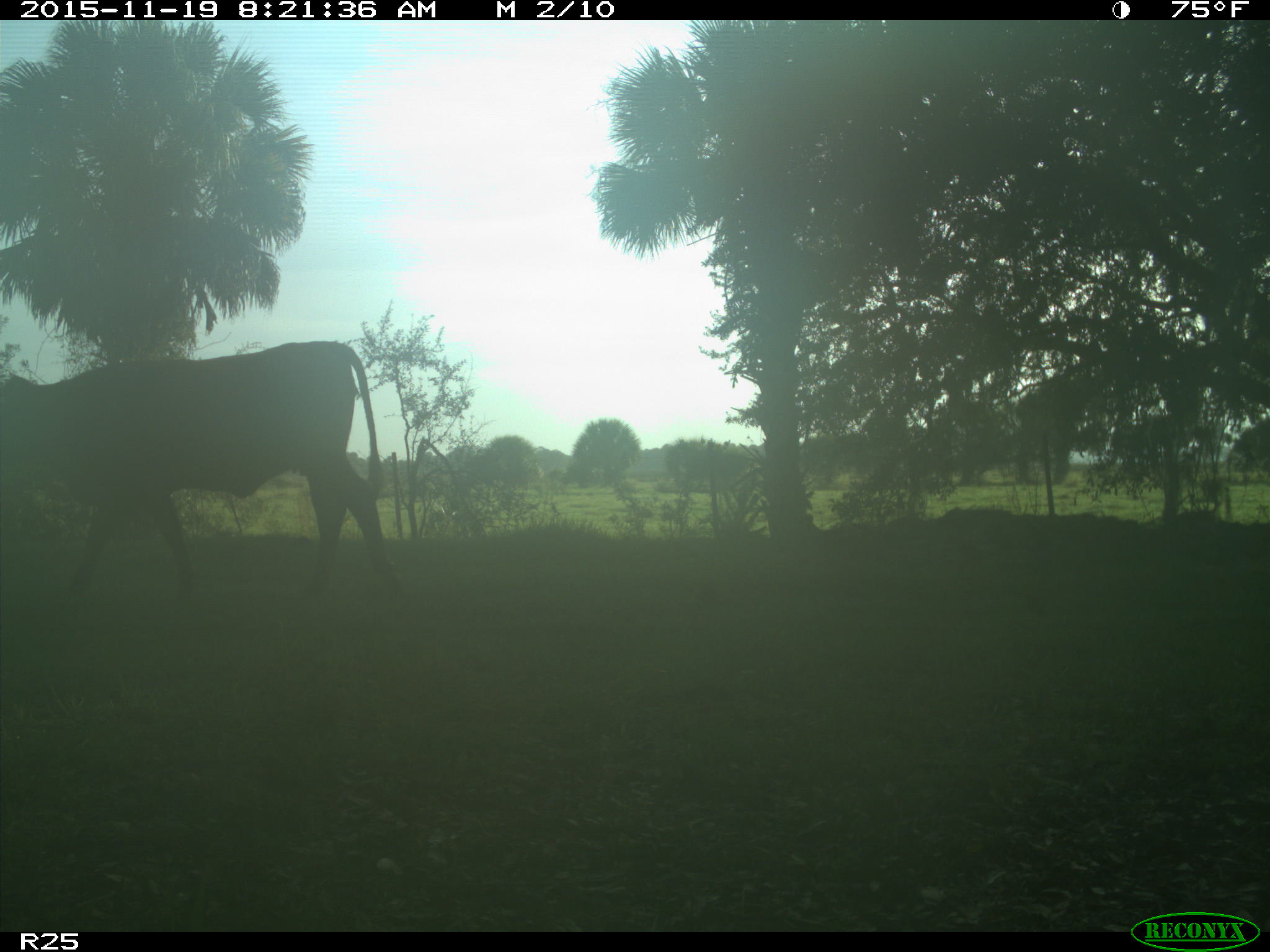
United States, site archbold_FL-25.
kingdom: Animalia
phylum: Chordata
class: Mammalia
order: Artiodactyla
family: Bovidae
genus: Bos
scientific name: Bos taurus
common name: domestic cow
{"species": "Bos taurus (domestic cow)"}